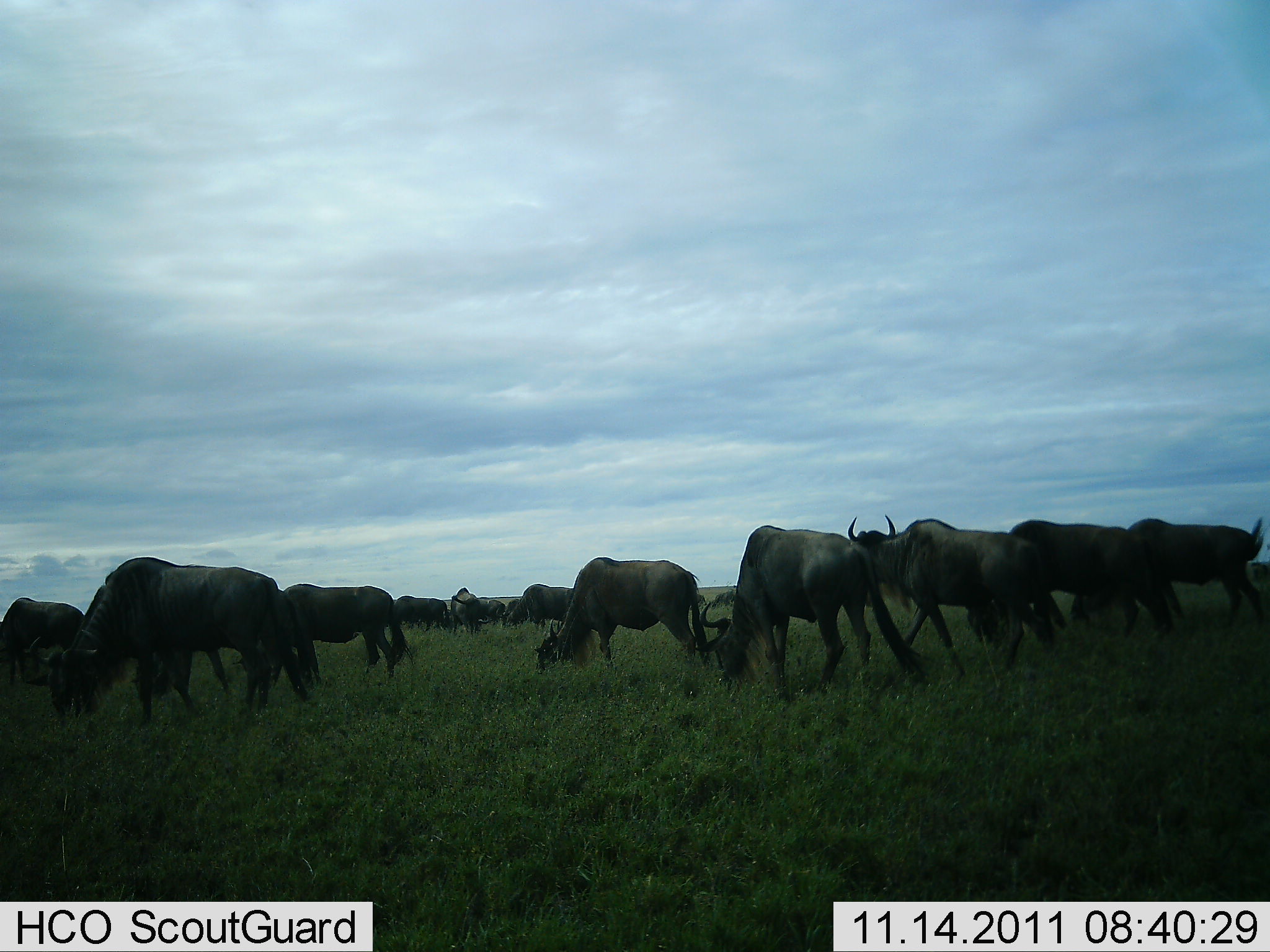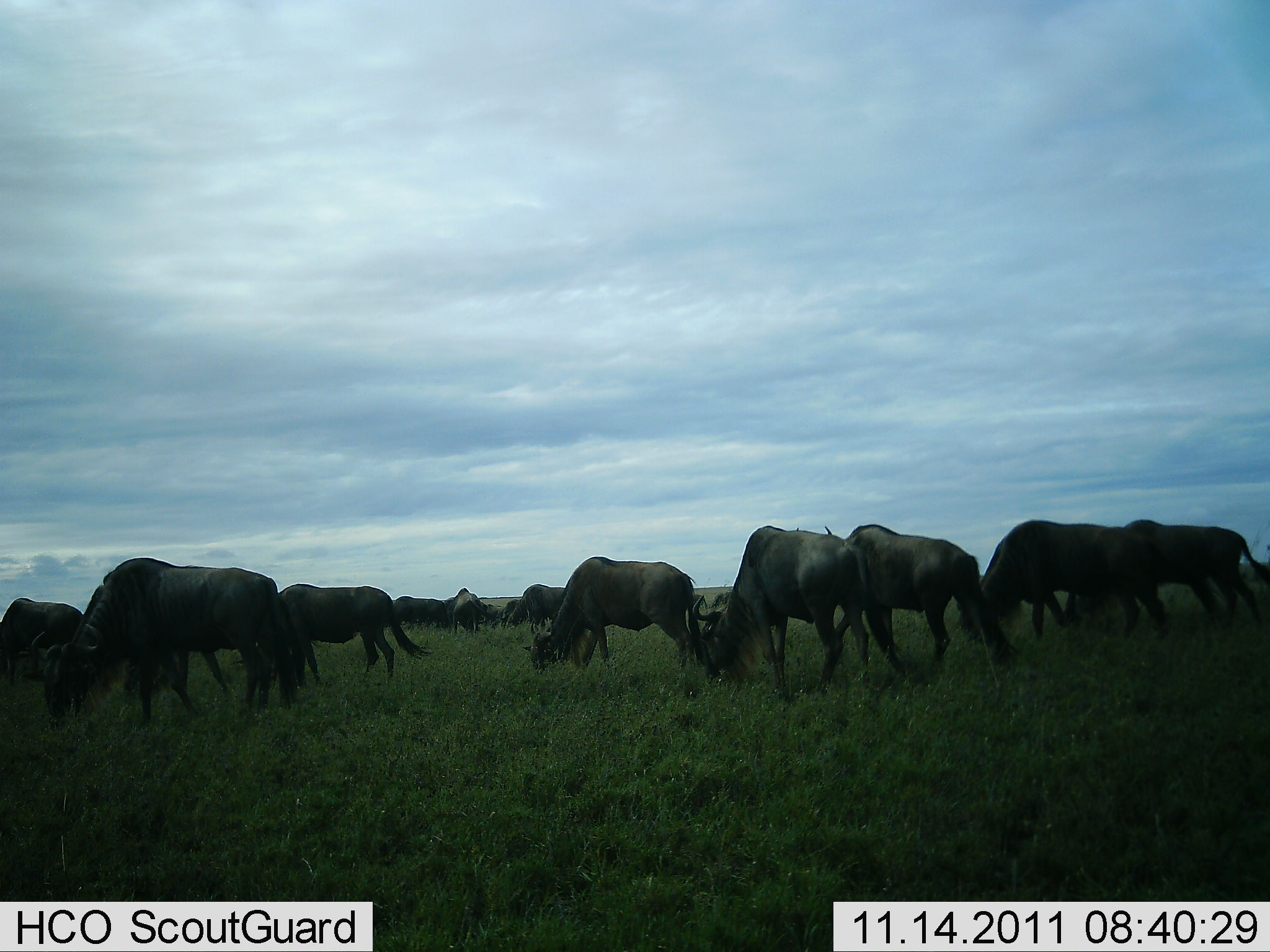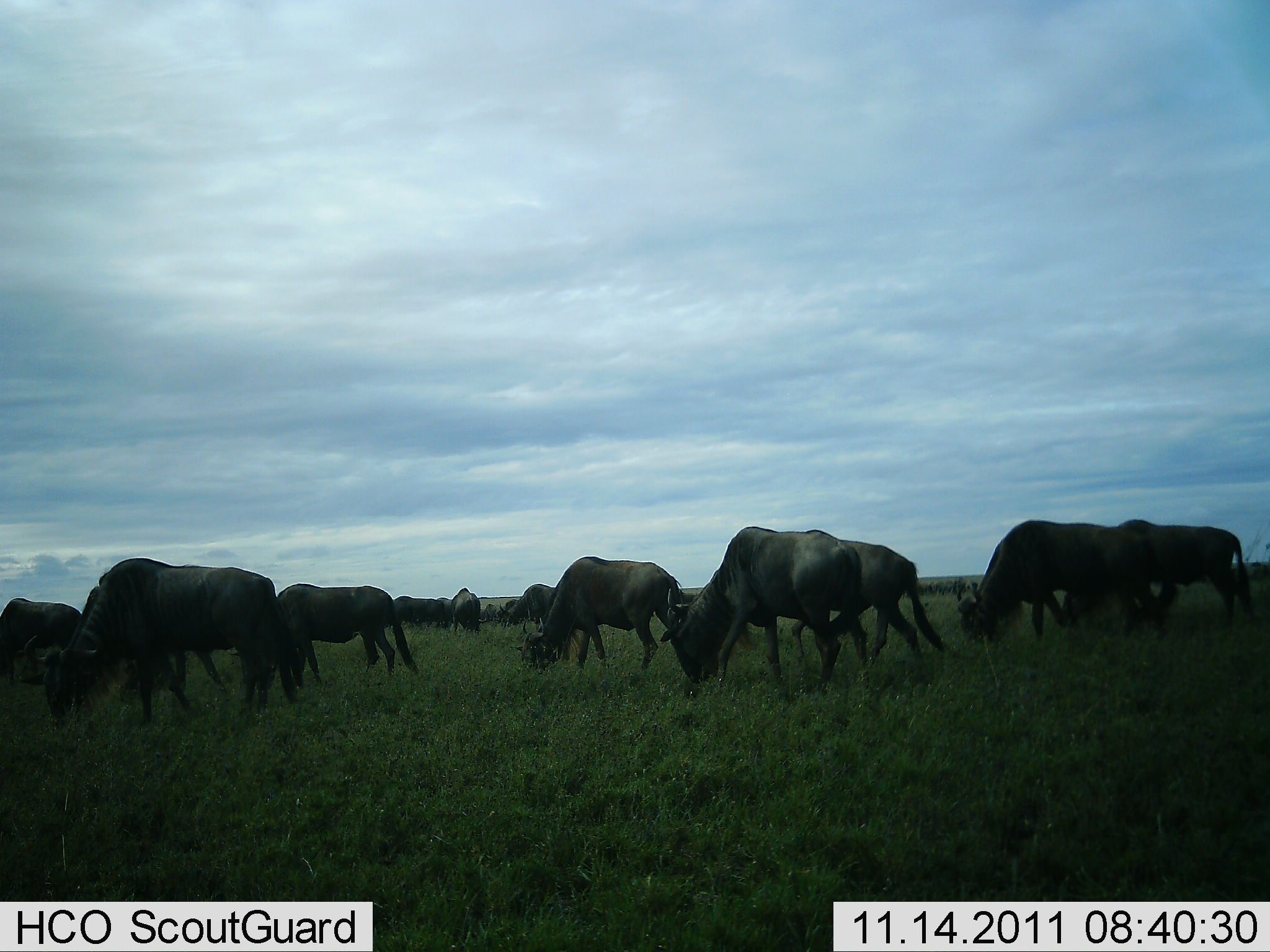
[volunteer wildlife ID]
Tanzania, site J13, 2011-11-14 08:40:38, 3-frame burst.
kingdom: Animalia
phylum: Chordata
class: Mammalia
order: Artiodactyla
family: Bovidae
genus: Connochaetes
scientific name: Connochaetes taurinus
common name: blue wildebeest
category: wildebeest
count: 11-50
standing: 36%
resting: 0%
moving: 36%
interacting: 0%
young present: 0%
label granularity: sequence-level